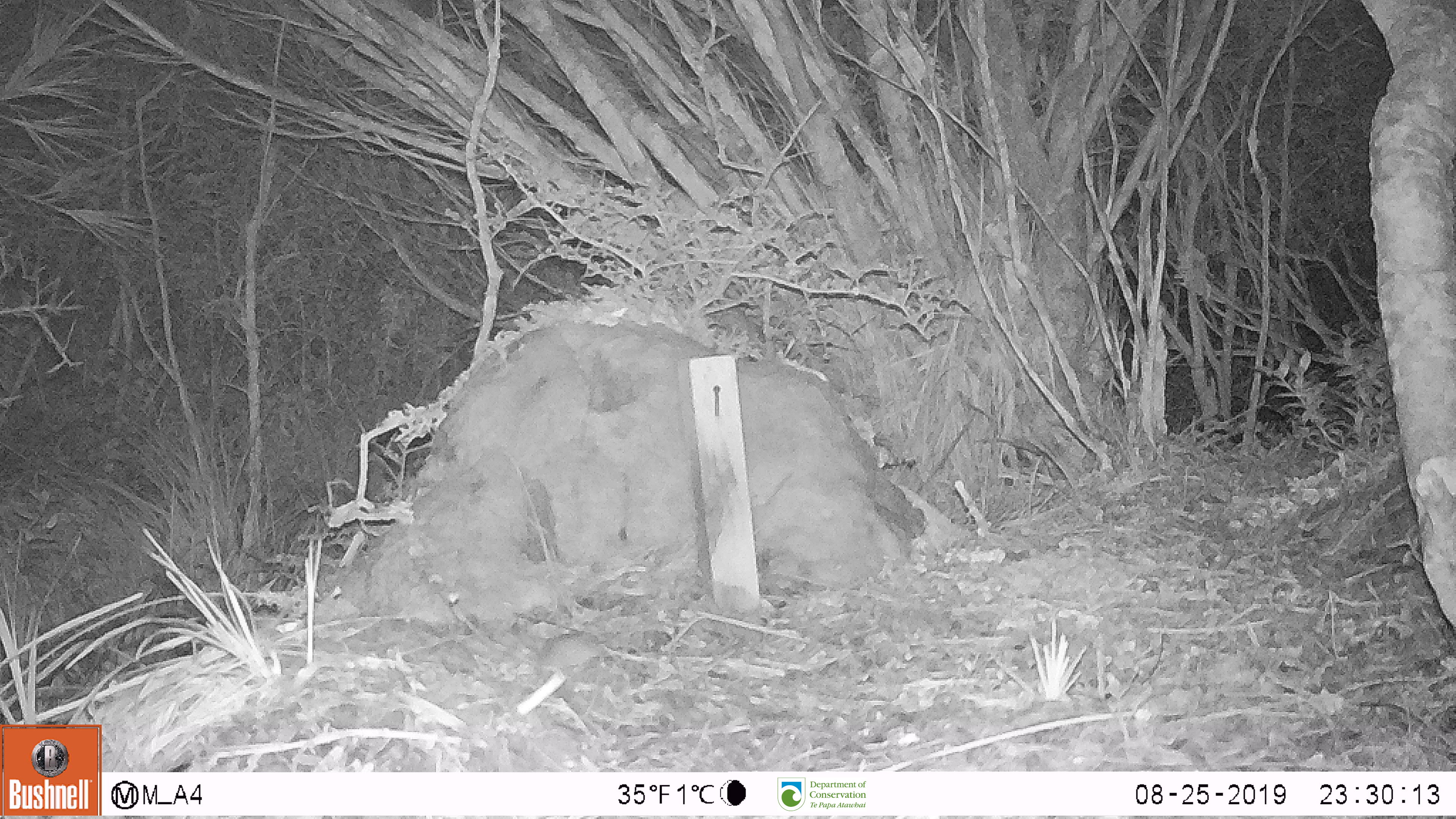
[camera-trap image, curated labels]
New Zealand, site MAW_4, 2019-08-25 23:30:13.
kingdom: Animalia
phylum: Chordata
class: Mammalia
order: Rodentia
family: Muridae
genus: Mus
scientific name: Mus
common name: mouse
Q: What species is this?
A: Mouse (Mus).